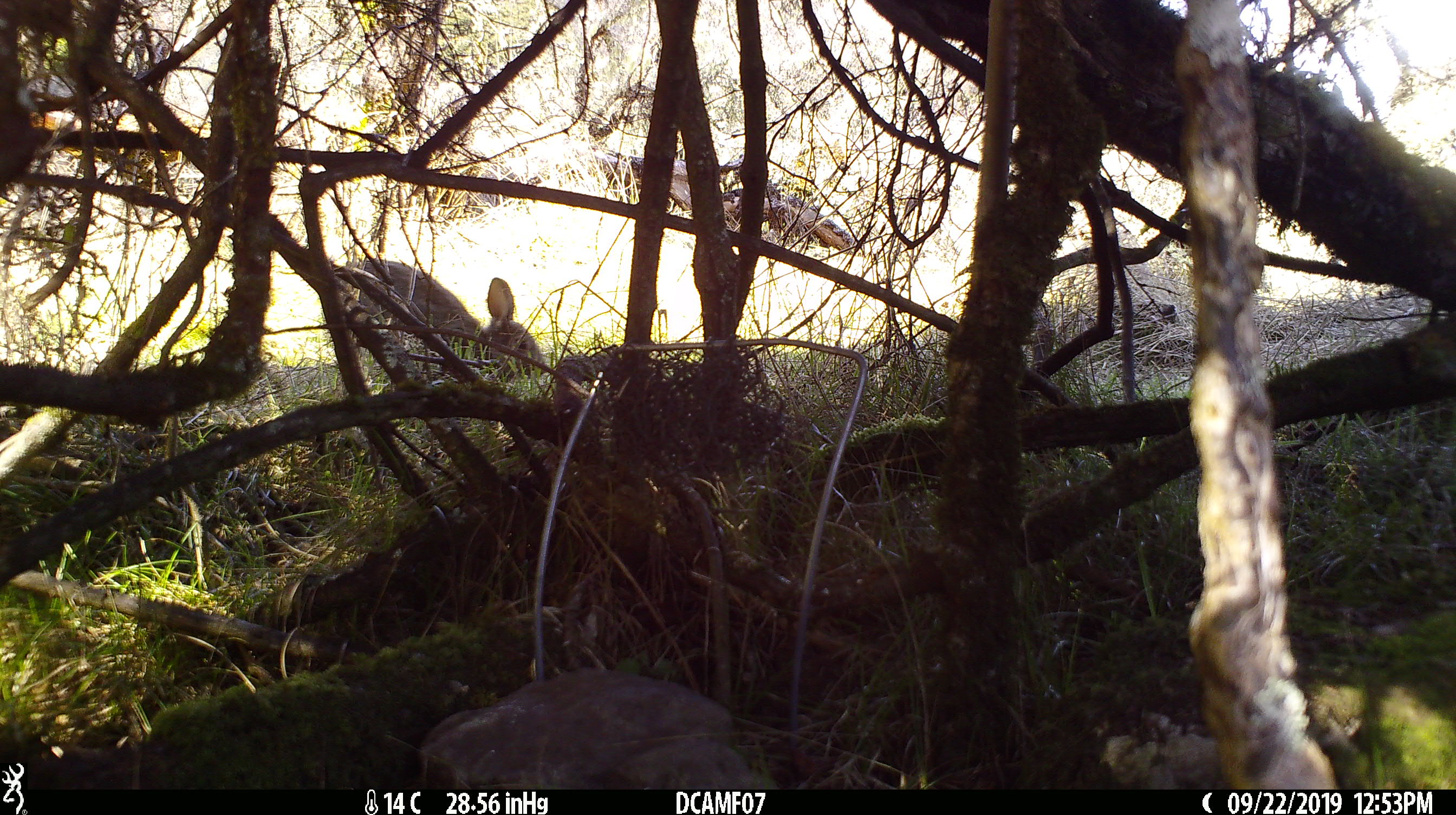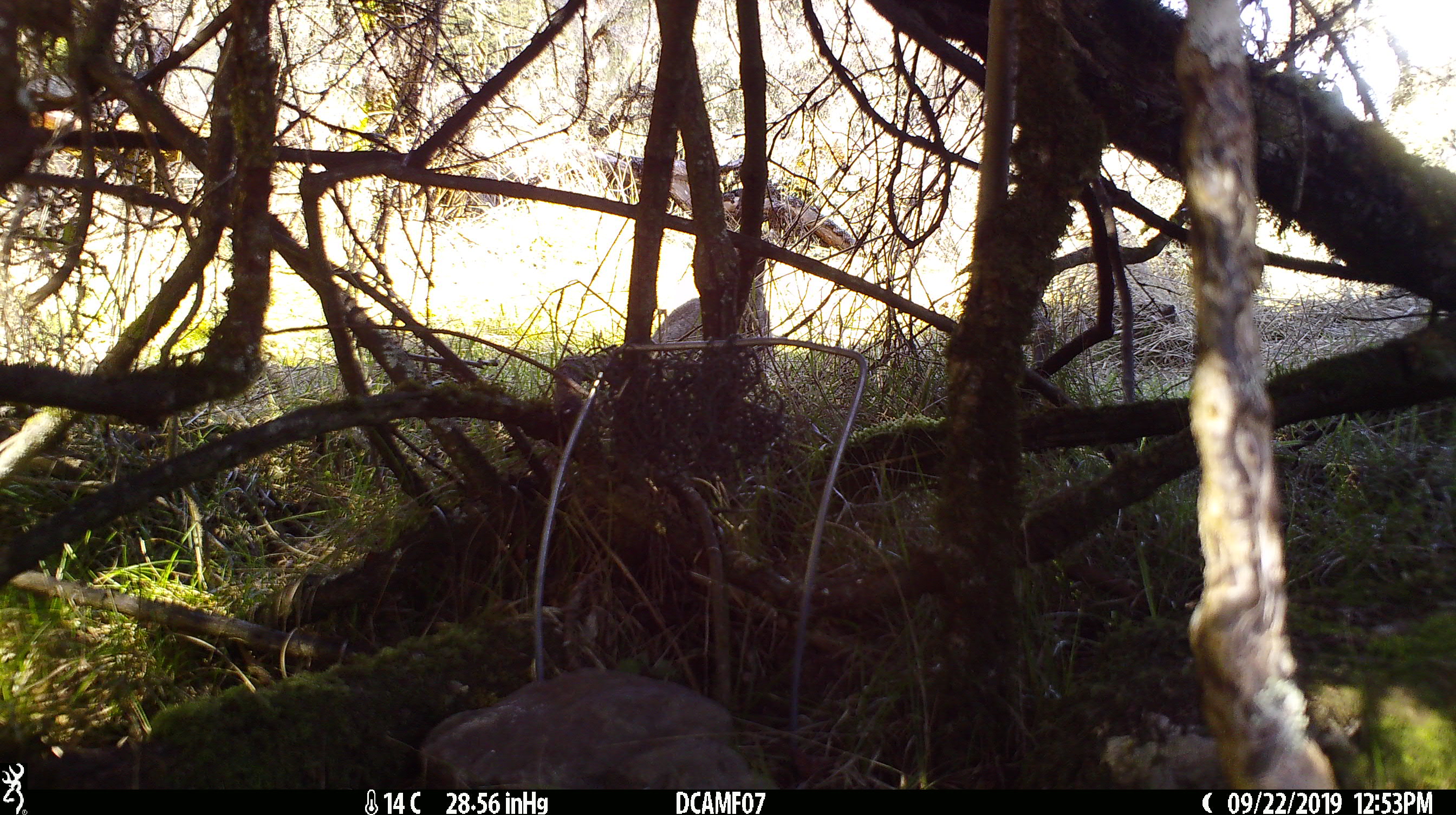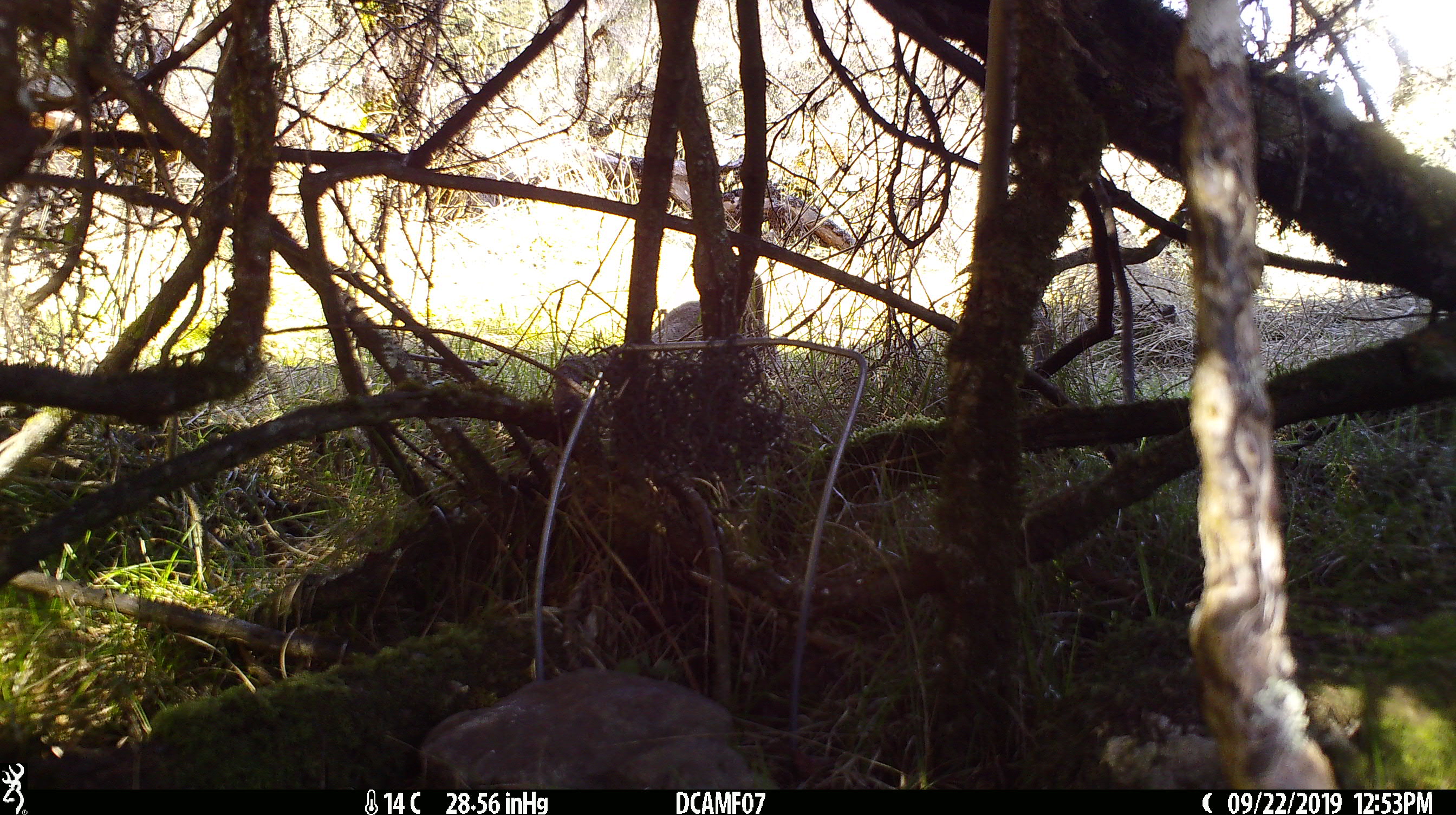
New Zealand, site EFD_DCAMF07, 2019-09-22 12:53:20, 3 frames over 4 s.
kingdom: Animalia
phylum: Chordata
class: Mammalia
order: Lagomorpha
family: Leporidae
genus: Oryctolagus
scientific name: Oryctolagus cuniculus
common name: european rabbit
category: rabbit